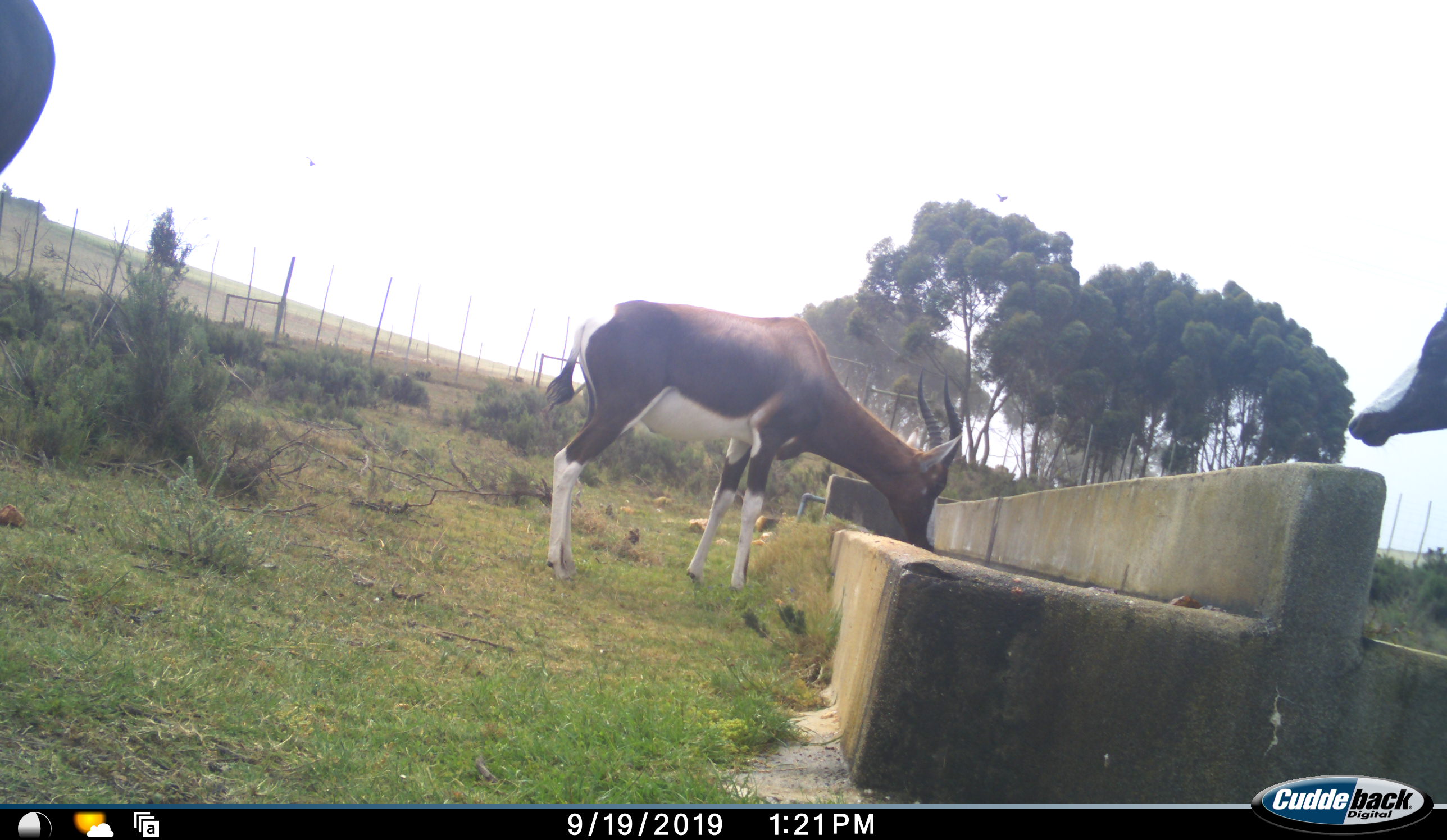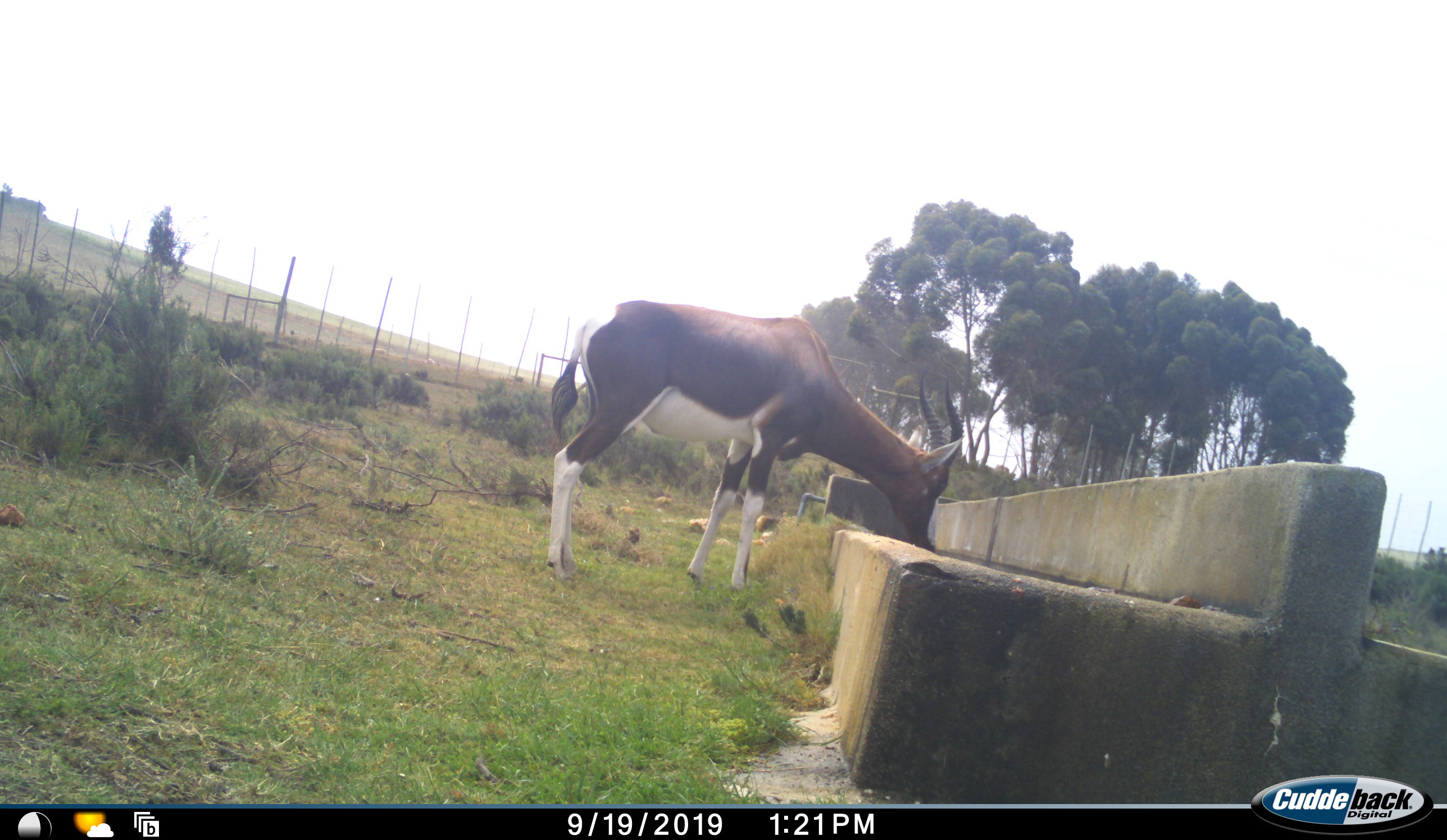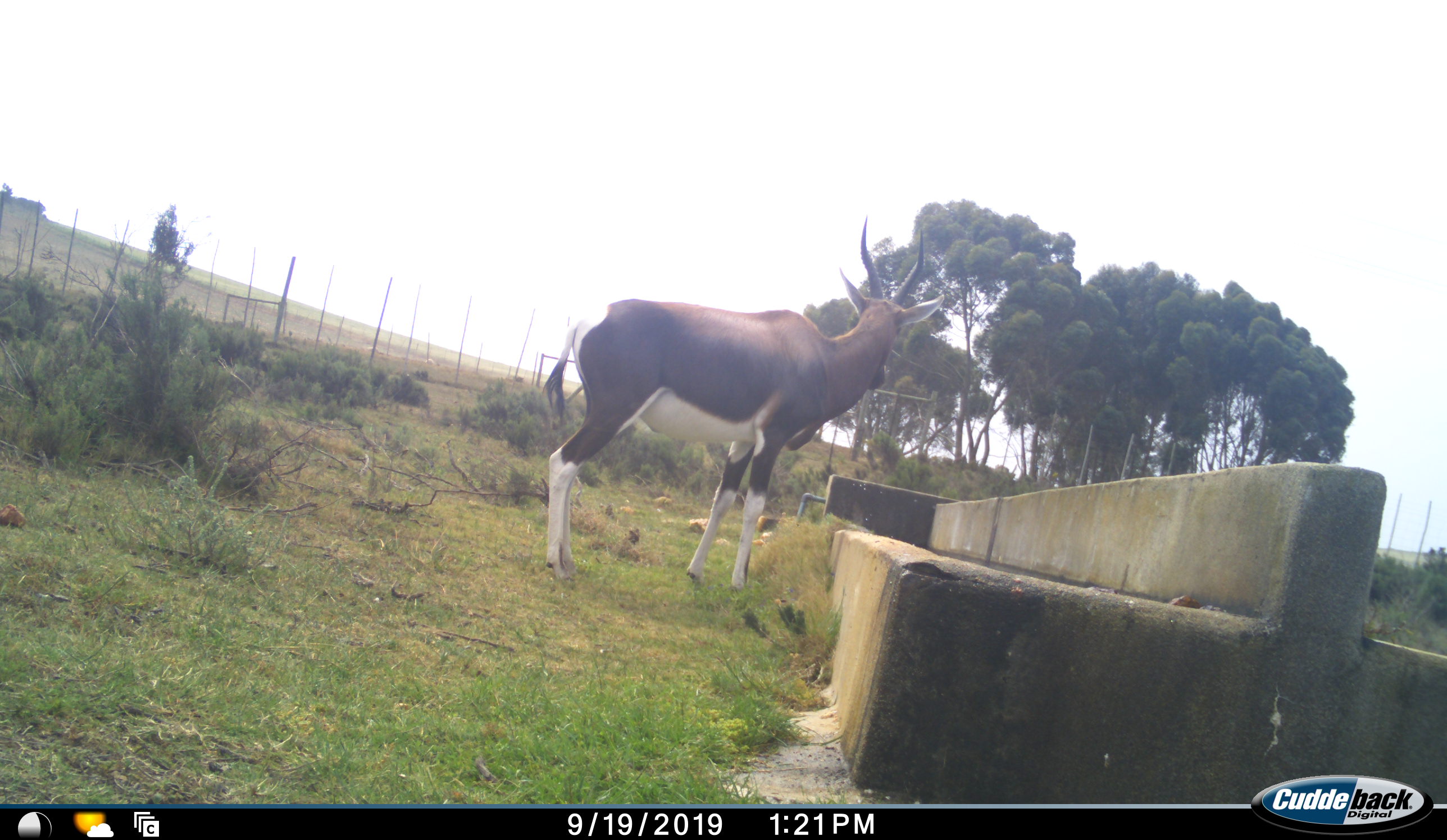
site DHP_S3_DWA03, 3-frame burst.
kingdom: Animalia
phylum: Chordata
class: Mammalia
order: Artiodactyla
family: Bovidae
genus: Damaliscus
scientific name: Damaliscus pygargus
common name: bontebok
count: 3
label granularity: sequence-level